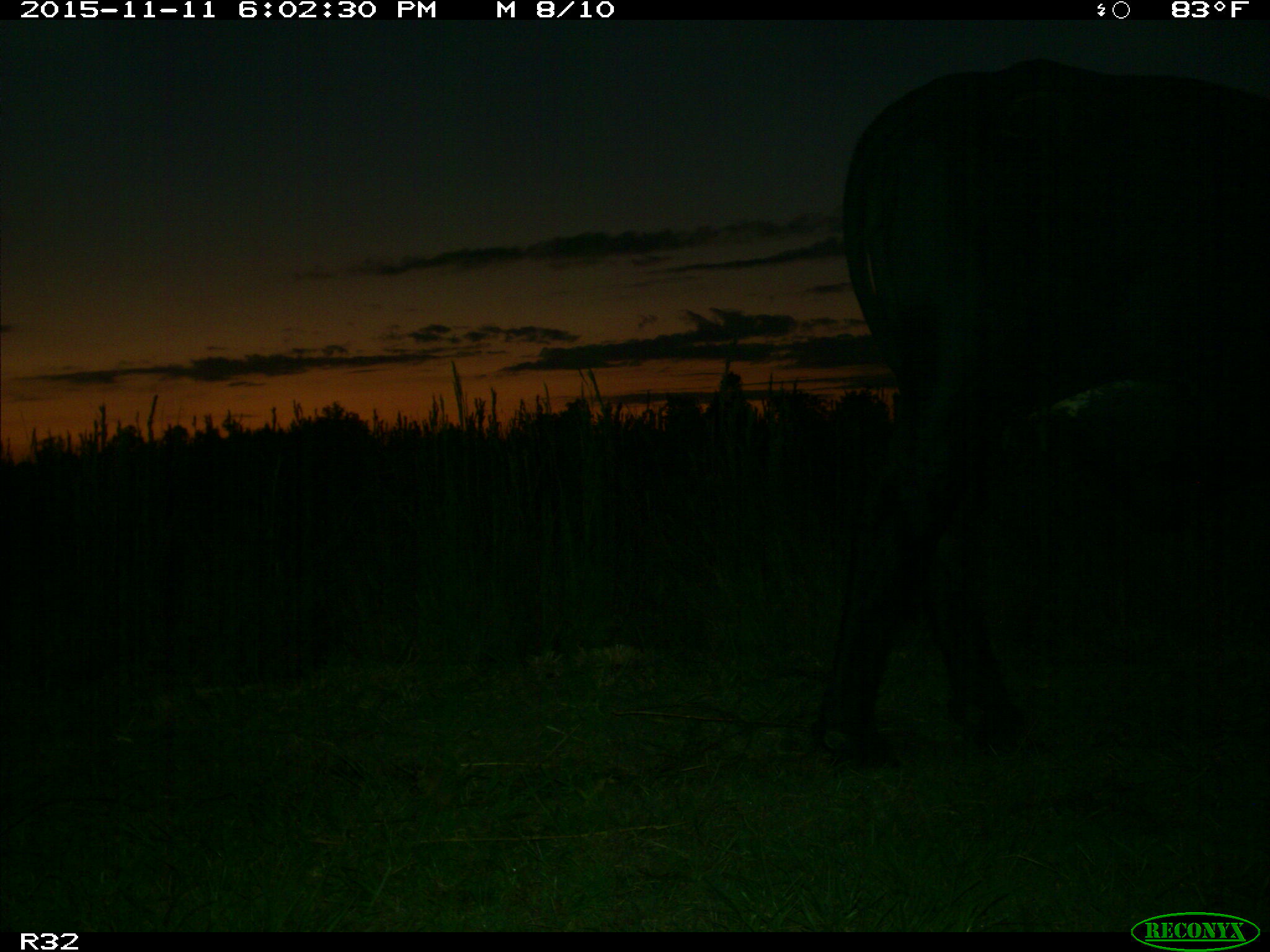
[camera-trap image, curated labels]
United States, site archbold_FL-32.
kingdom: Animalia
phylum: Chordata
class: Mammalia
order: Artiodactyla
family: Bovidae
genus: Bos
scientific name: Bos taurus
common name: domestic cow